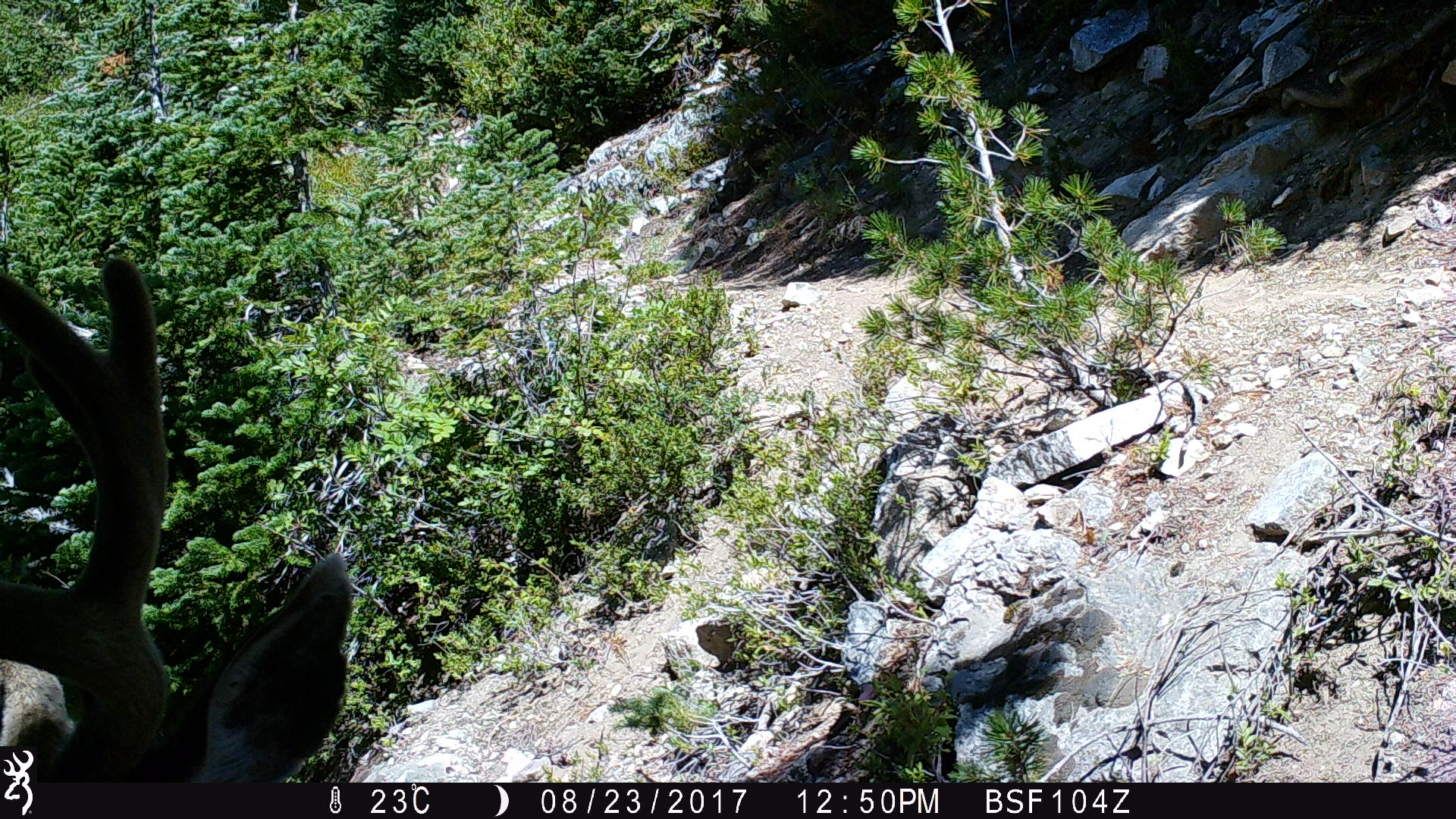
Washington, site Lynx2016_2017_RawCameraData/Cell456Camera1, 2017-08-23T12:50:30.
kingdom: Animalia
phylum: Chordata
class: Mammalia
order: Artiodactyla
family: Cervidae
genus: Odocoileus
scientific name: Odocoileus hemionus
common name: mule deer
Odocoileus hemionus (mule deer). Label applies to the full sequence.